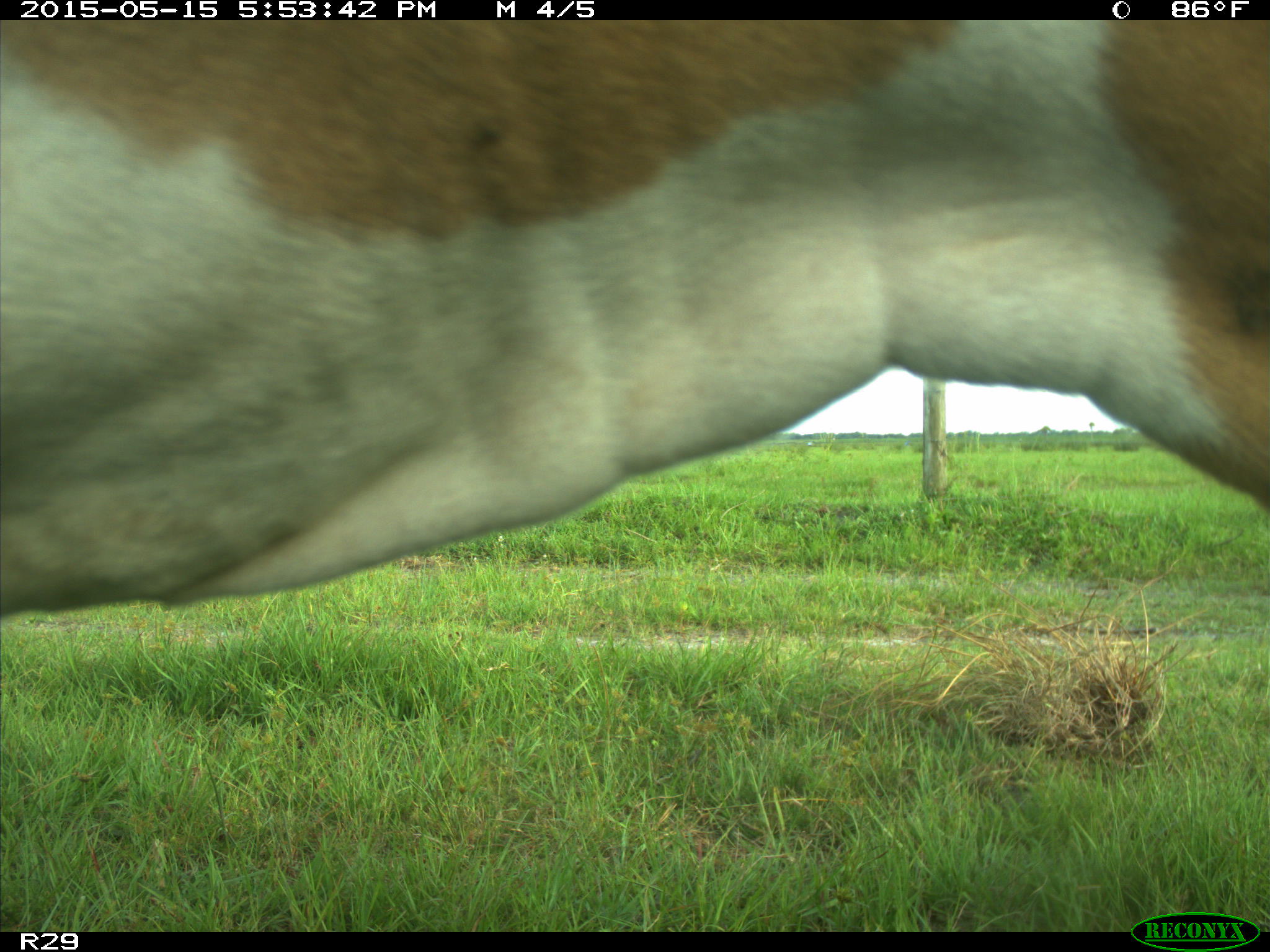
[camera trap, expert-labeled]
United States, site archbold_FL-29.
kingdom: Animalia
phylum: Chordata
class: Mammalia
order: Artiodactyla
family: Bovidae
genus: Bos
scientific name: Bos taurus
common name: domestic cow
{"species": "Bos taurus (domestic cow)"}